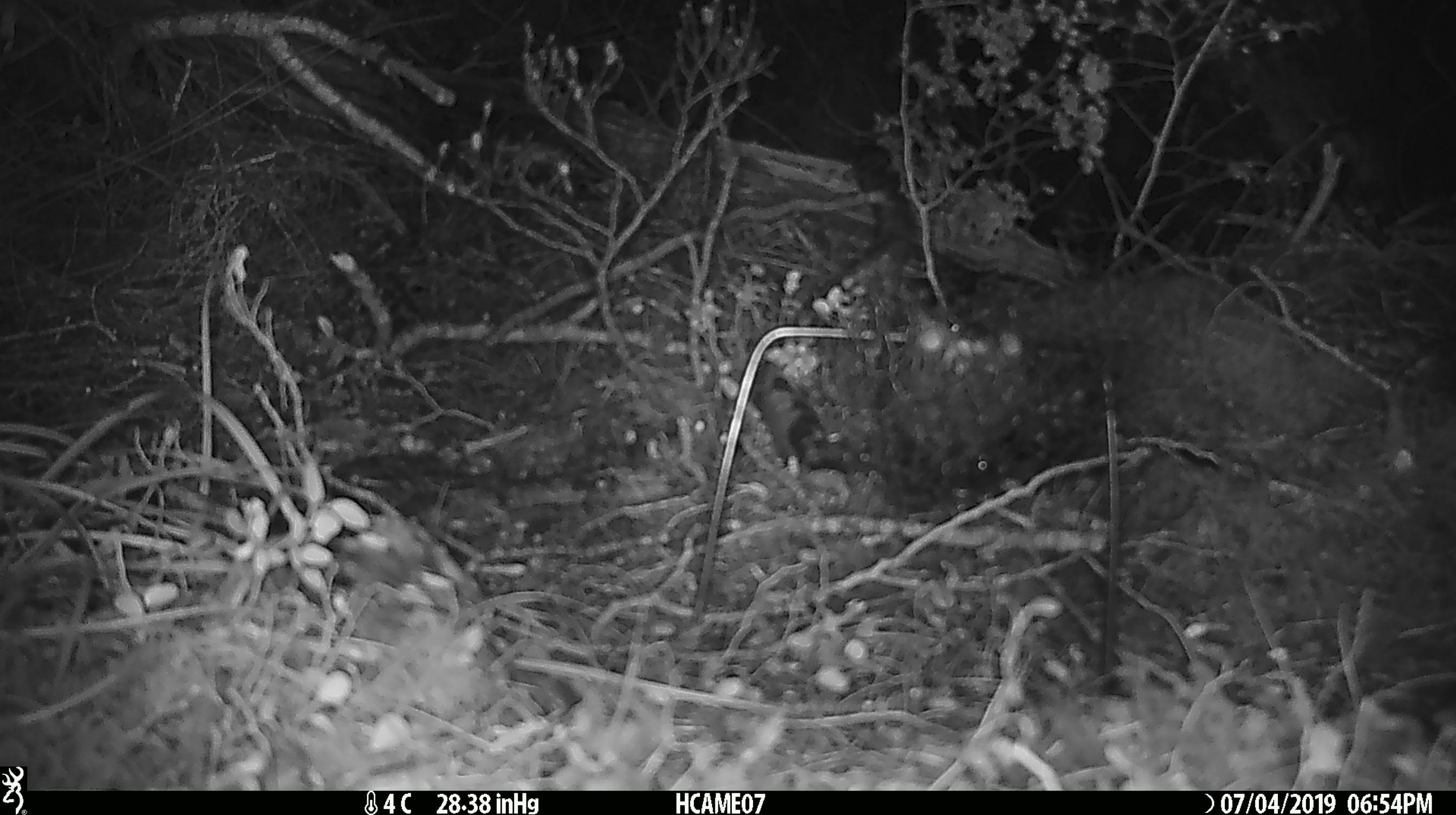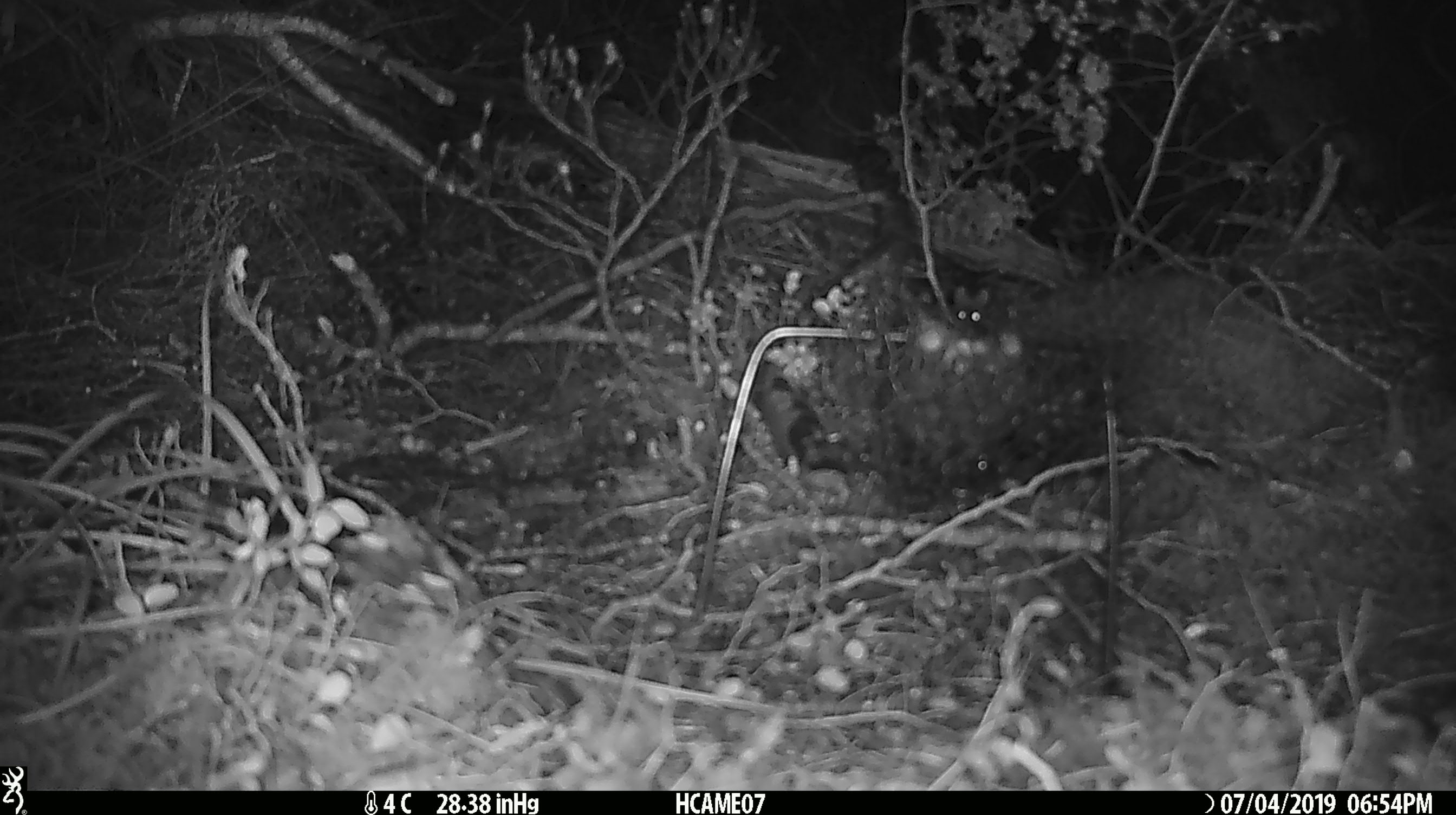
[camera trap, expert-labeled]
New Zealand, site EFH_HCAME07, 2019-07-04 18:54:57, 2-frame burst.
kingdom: Animalia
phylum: Chordata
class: Mammalia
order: Rodentia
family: Muridae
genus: Mus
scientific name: Mus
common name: mouse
Mouse (Mus).